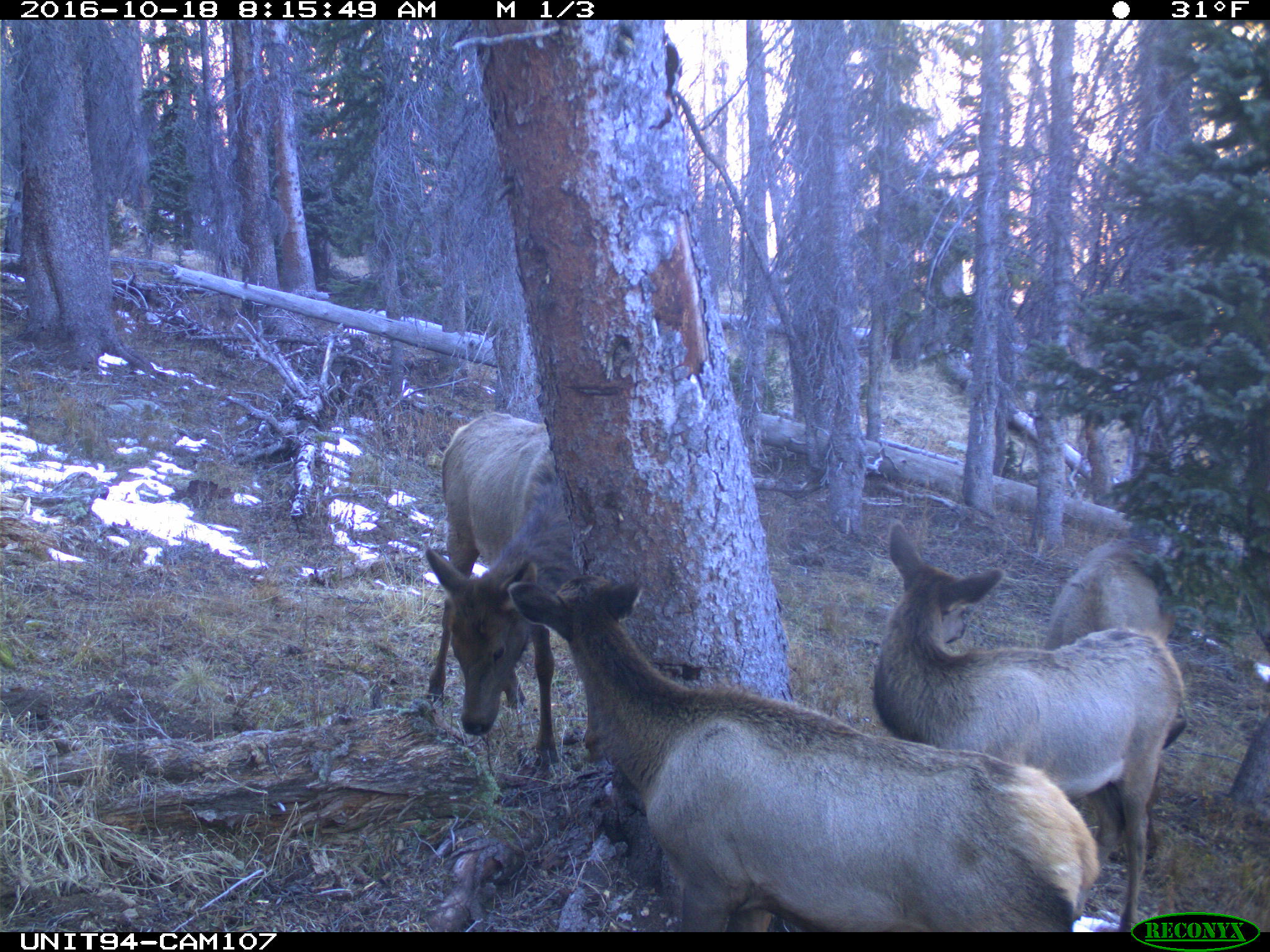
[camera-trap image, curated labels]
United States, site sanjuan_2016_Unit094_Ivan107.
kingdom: Animalia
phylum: Chordata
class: Mammalia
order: Artiodactyla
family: Cervidae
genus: Cervus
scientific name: Cervus elaphus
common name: red deer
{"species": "Cervus elaphus (red deer)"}